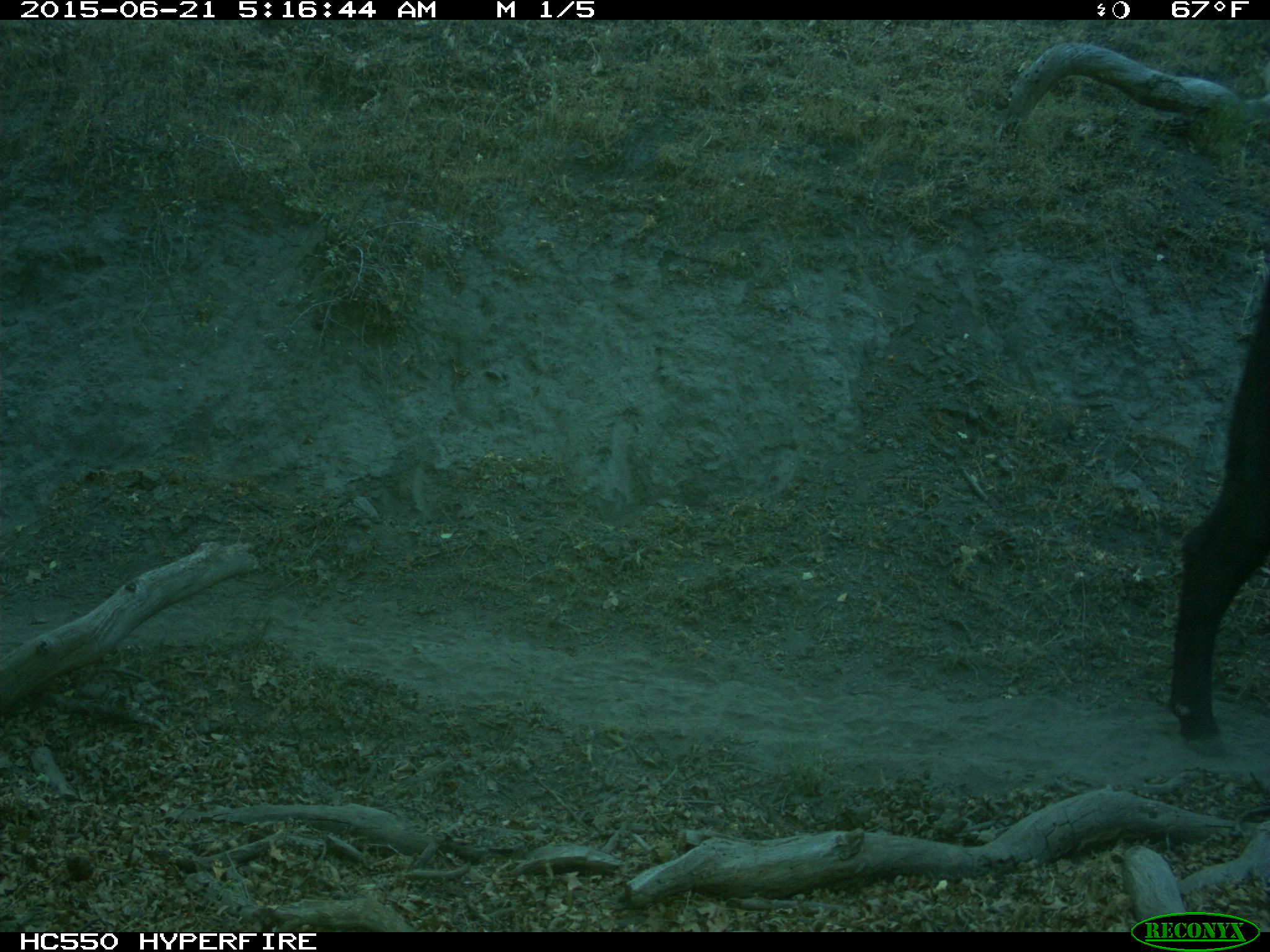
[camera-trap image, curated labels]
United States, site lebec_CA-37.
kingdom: Animalia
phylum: Chordata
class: Mammalia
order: Artiodactyla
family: Bovidae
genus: Bos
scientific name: Bos taurus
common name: domestic cow